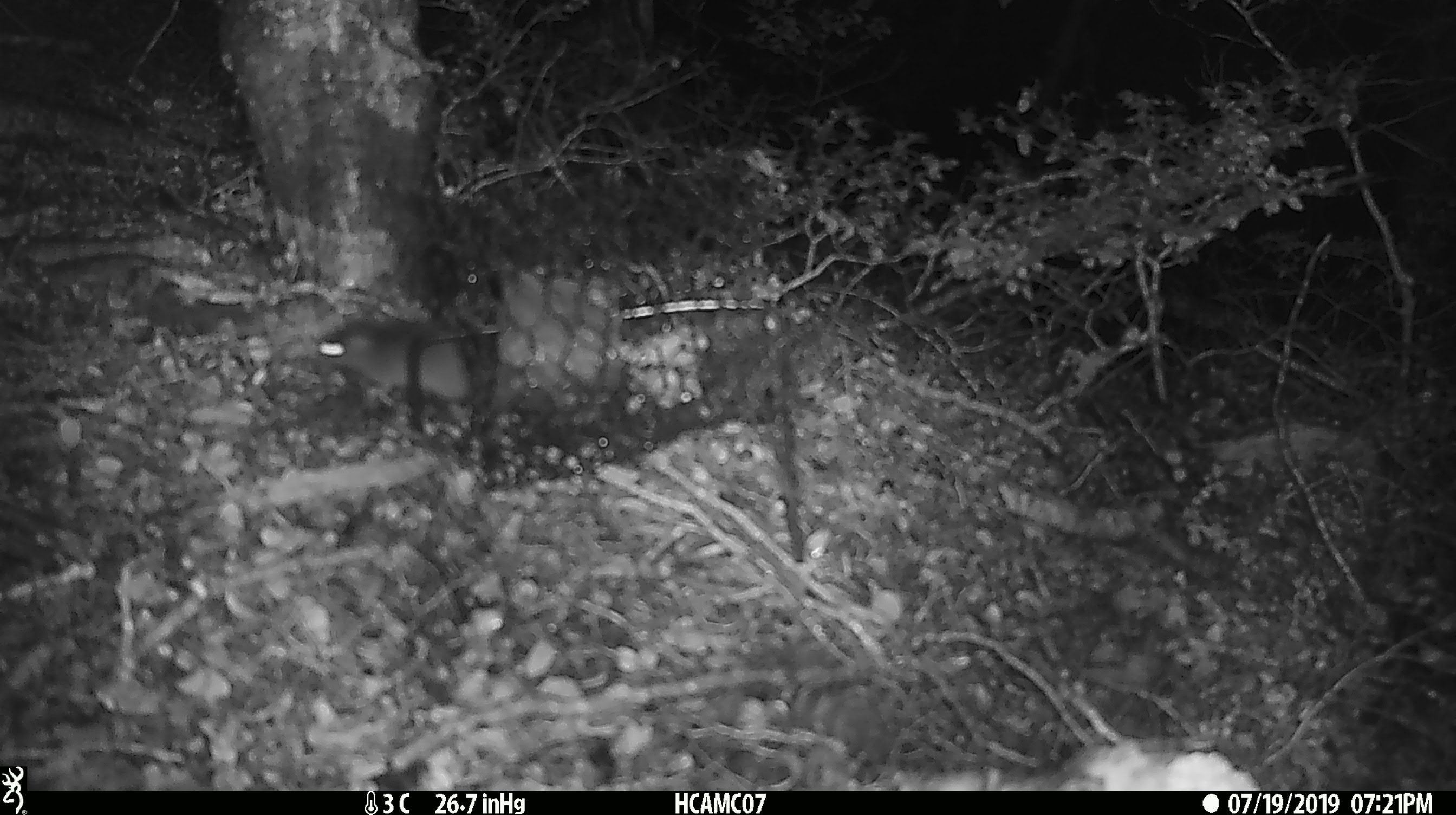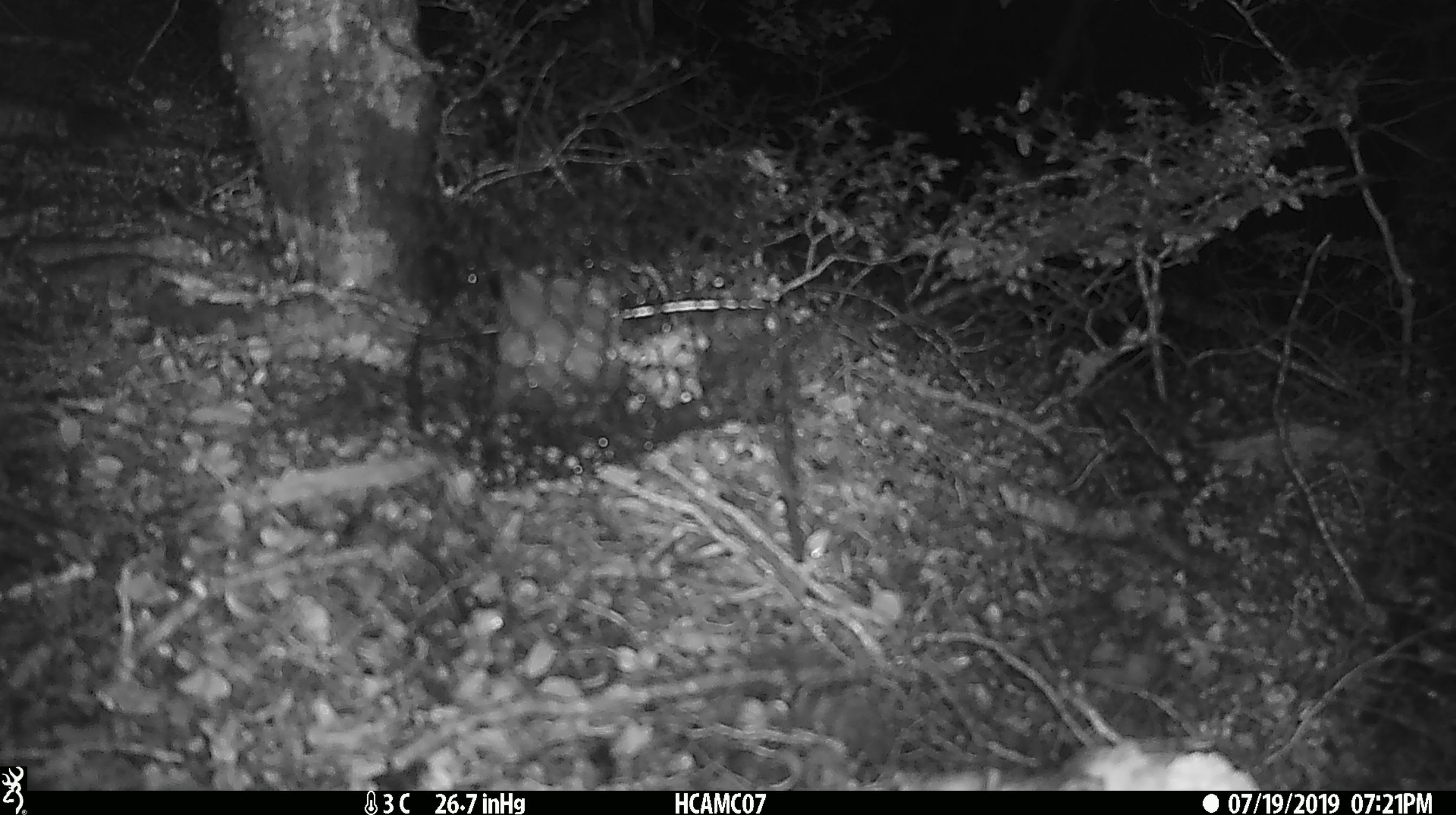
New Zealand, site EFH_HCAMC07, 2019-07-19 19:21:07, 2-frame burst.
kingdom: Animalia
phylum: Chordata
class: Mammalia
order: Rodentia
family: Muridae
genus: Mus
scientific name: Mus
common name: mouse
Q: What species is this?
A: Mouse (Mus).